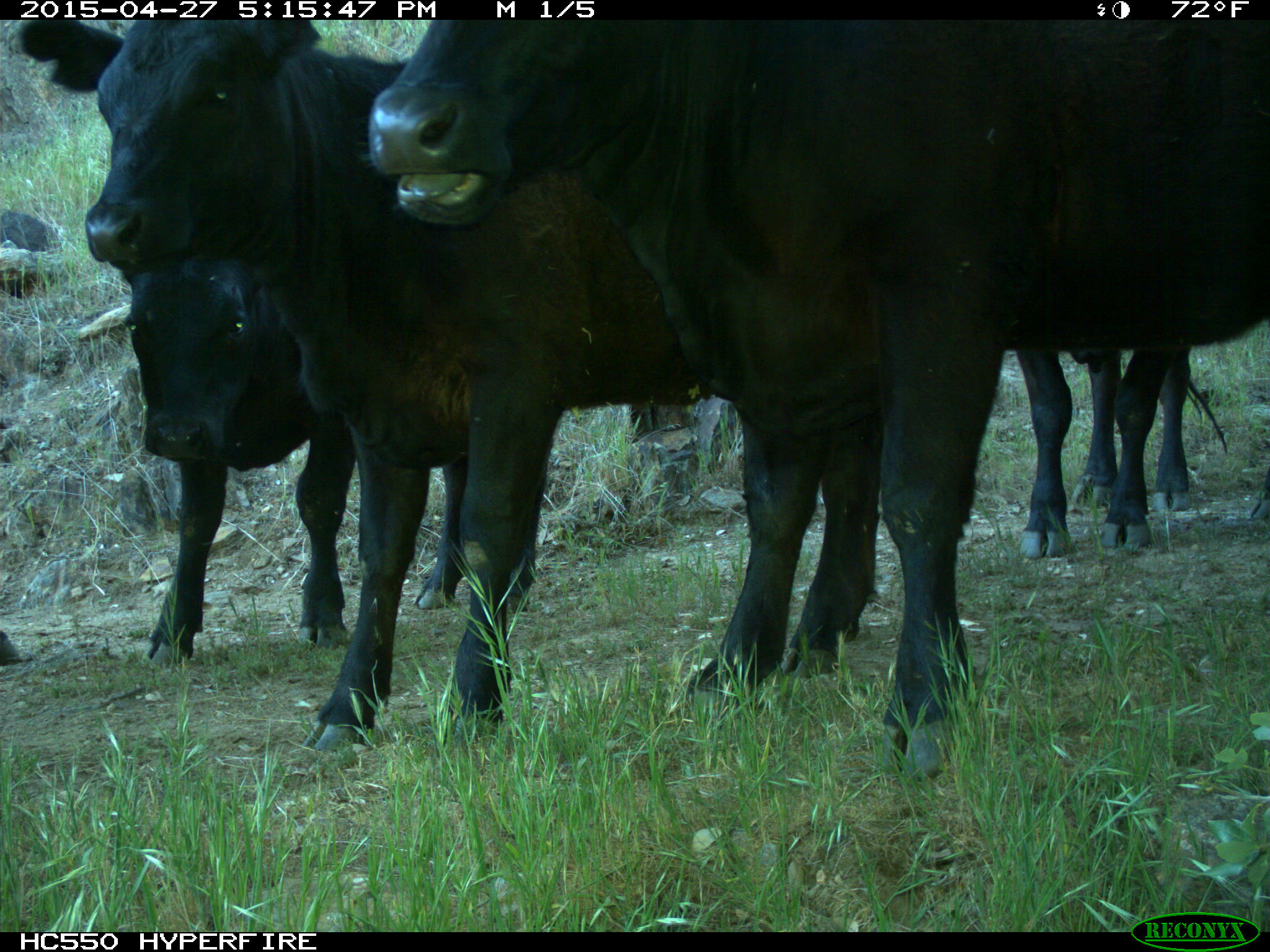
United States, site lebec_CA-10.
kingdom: Animalia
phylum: Chordata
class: Mammalia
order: Artiodactyla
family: Bovidae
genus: Bos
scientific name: Bos taurus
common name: domestic cow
Bos taurus (domestic cow).